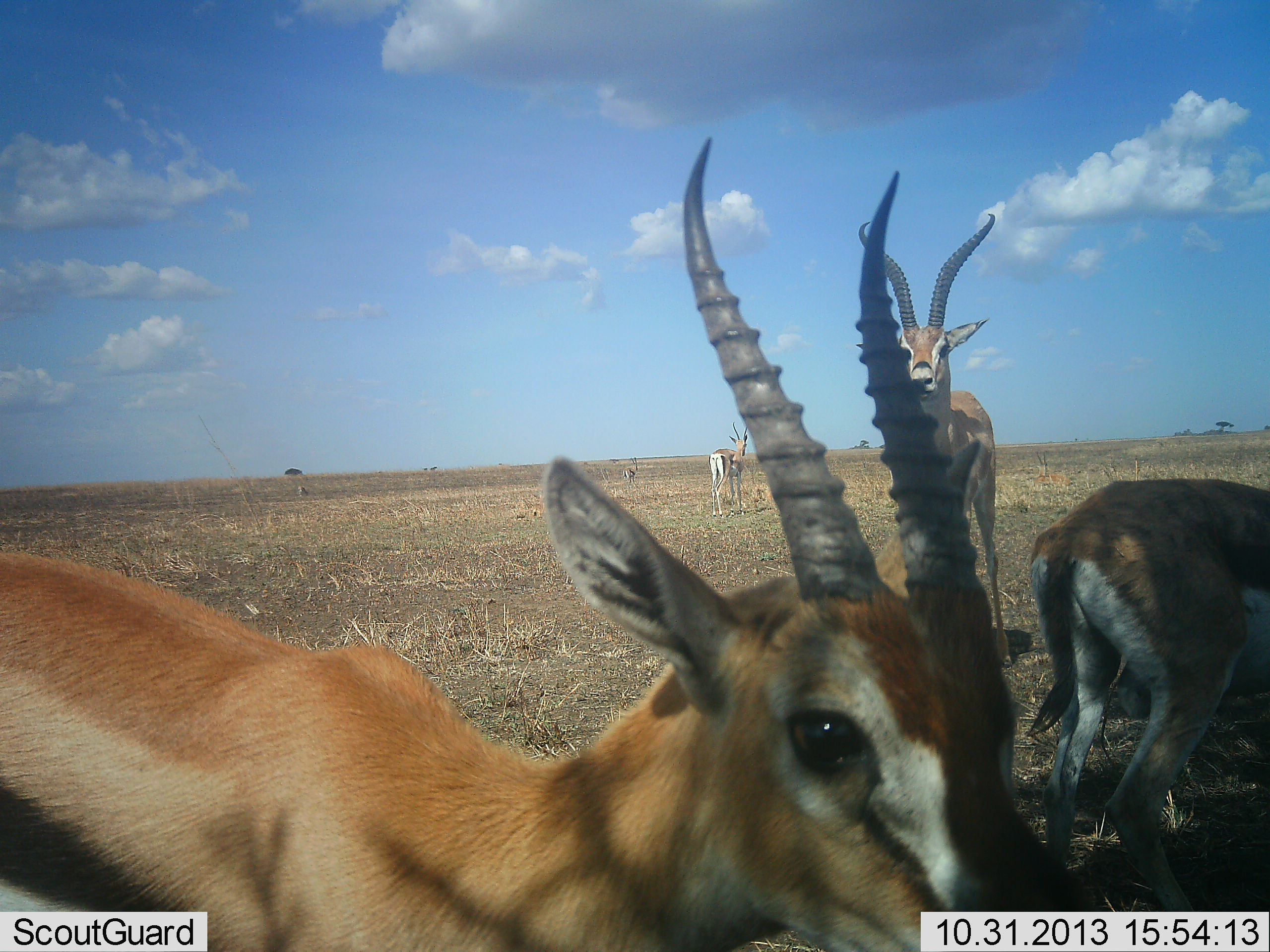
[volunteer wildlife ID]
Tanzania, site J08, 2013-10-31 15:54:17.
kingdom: Animalia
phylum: Chordata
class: Mammalia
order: Artiodactyla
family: Bovidae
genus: Eudorcas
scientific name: Eudorcas thomsonii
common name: thomson's gazelle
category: gazellethomsons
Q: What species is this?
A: Gazellethomsons (thomson's gazelle) (Eudorcas thomsonii).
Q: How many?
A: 5.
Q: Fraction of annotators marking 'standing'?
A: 92%.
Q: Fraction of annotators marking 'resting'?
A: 8%.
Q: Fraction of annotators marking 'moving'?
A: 12%.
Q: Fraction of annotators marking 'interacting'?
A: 4%.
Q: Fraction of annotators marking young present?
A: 0%.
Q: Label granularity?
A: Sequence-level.